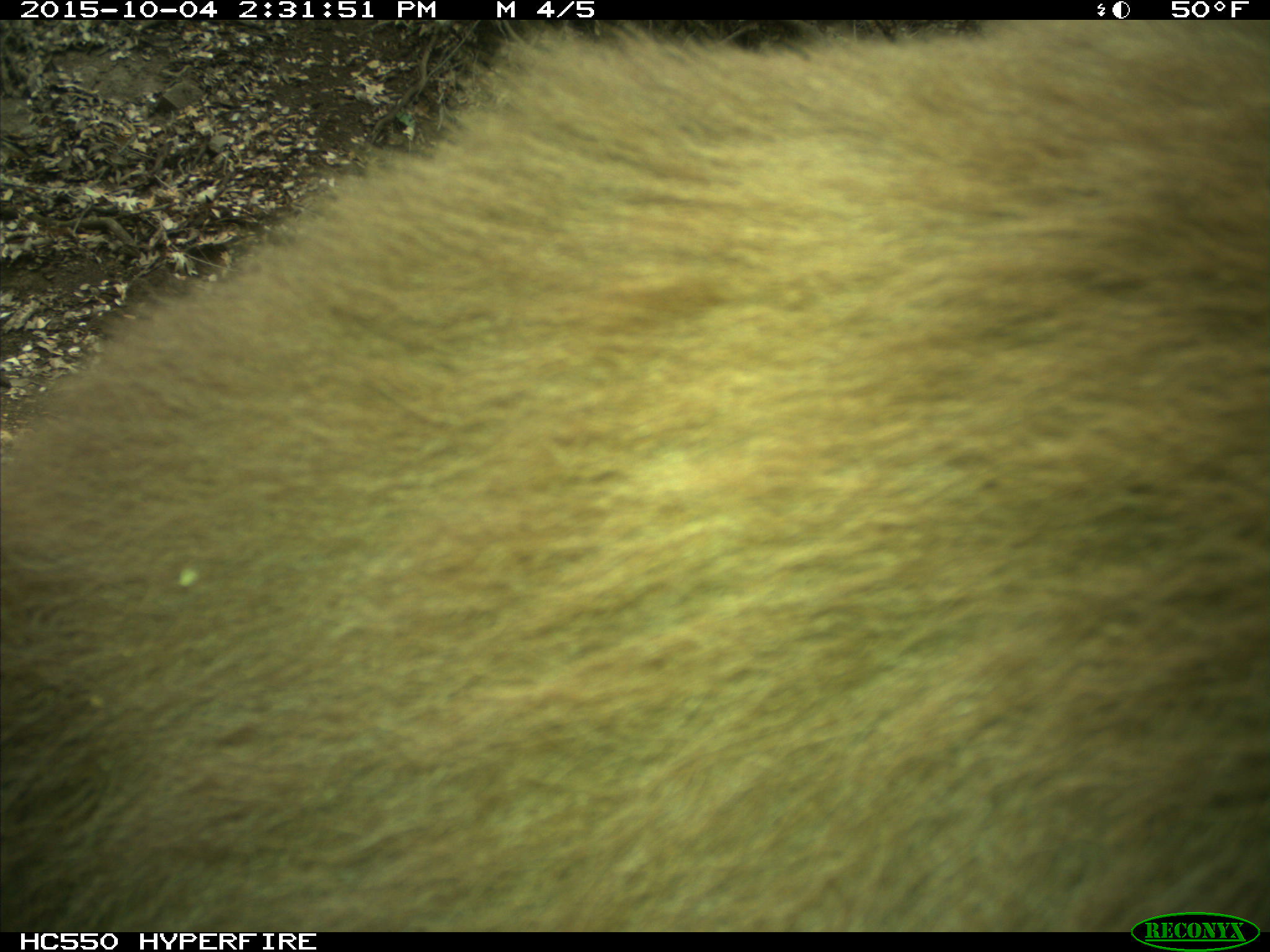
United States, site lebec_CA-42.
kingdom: Animalia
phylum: Chordata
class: Mammalia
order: Carnivora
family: Ursidae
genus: Ursus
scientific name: Ursus americanus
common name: american black bear